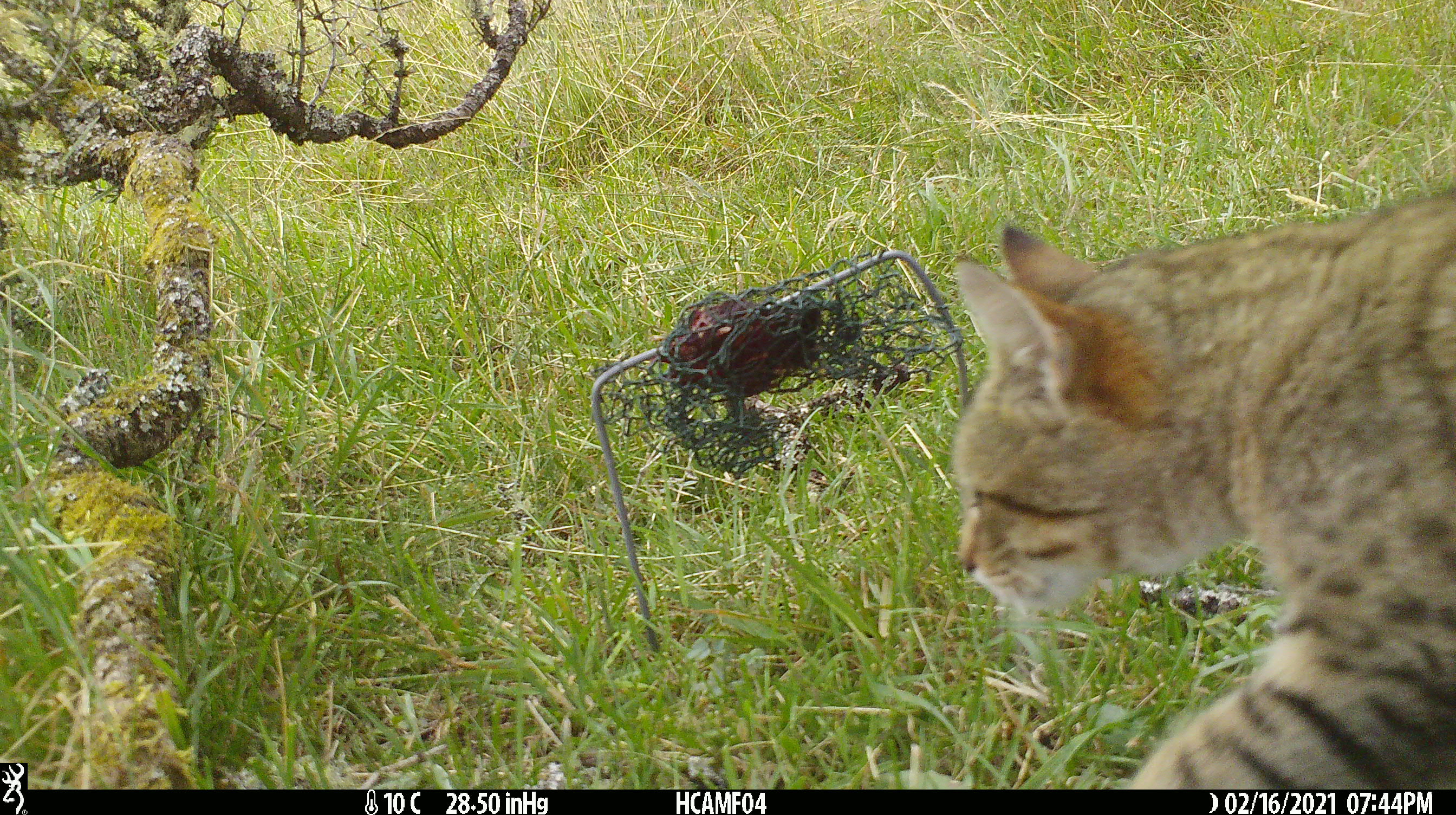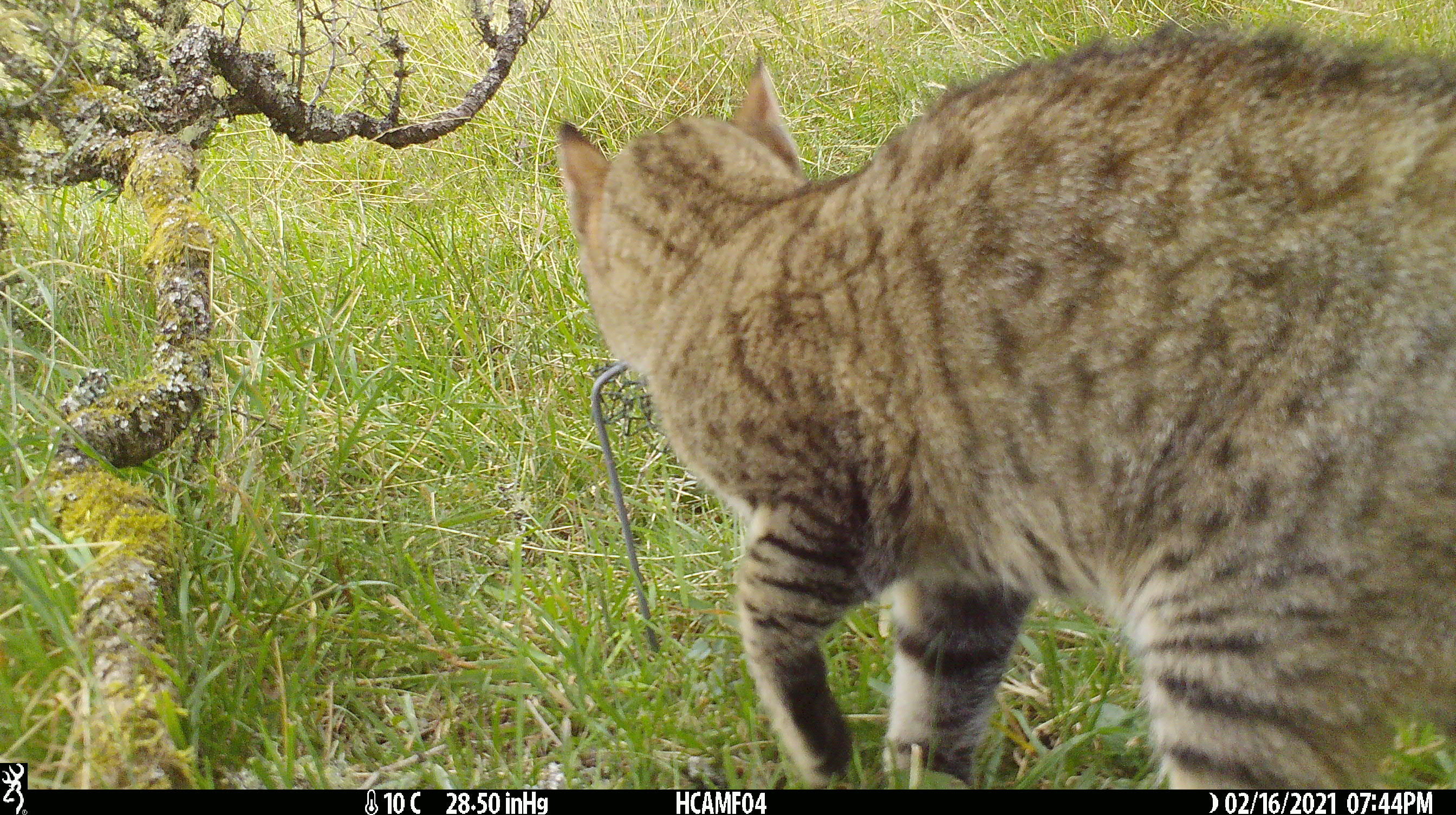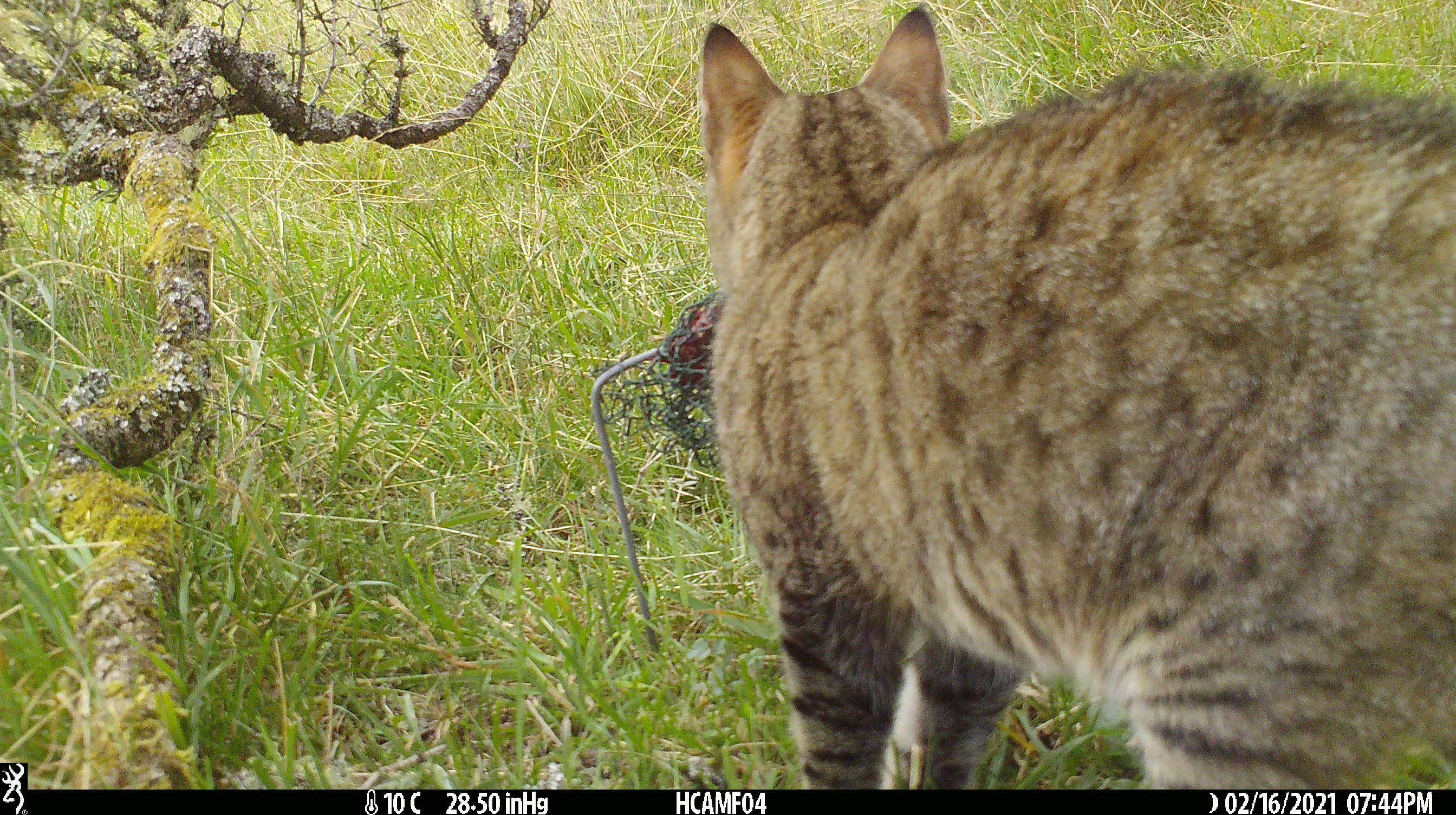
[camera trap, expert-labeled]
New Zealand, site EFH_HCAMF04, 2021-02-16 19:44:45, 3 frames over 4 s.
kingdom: Animalia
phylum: Chordata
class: Mammalia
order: Carnivora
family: Felidae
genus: Felis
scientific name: Felis catus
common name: domestic cat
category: cat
Cat (domestic cat) (Felis catus).